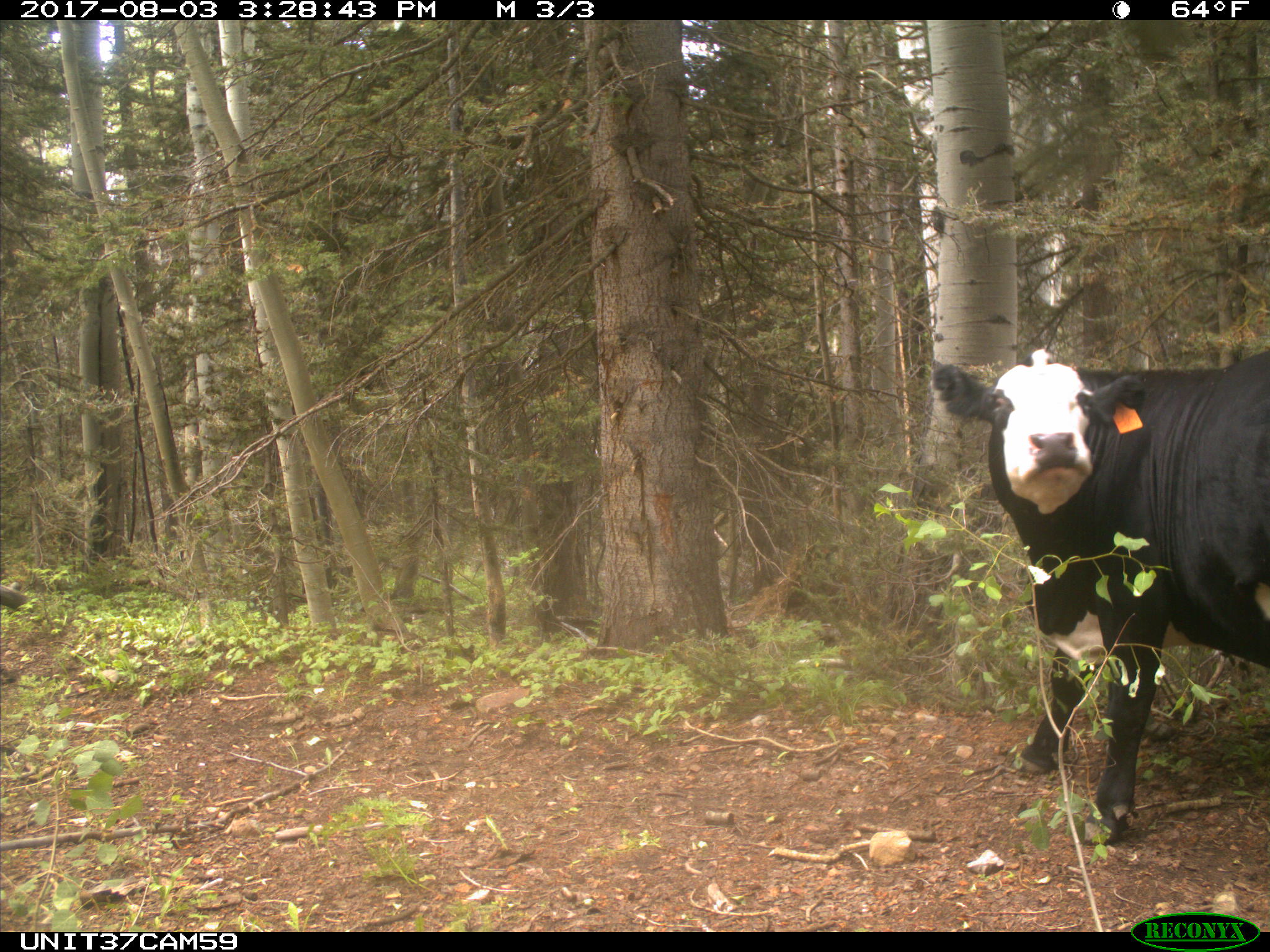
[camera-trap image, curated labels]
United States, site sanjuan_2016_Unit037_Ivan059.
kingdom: Animalia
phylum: Chordata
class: Mammalia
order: Artiodactyla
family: Bovidae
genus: Bos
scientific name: Bos taurus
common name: domestic cow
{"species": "Bos taurus (domestic cow)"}